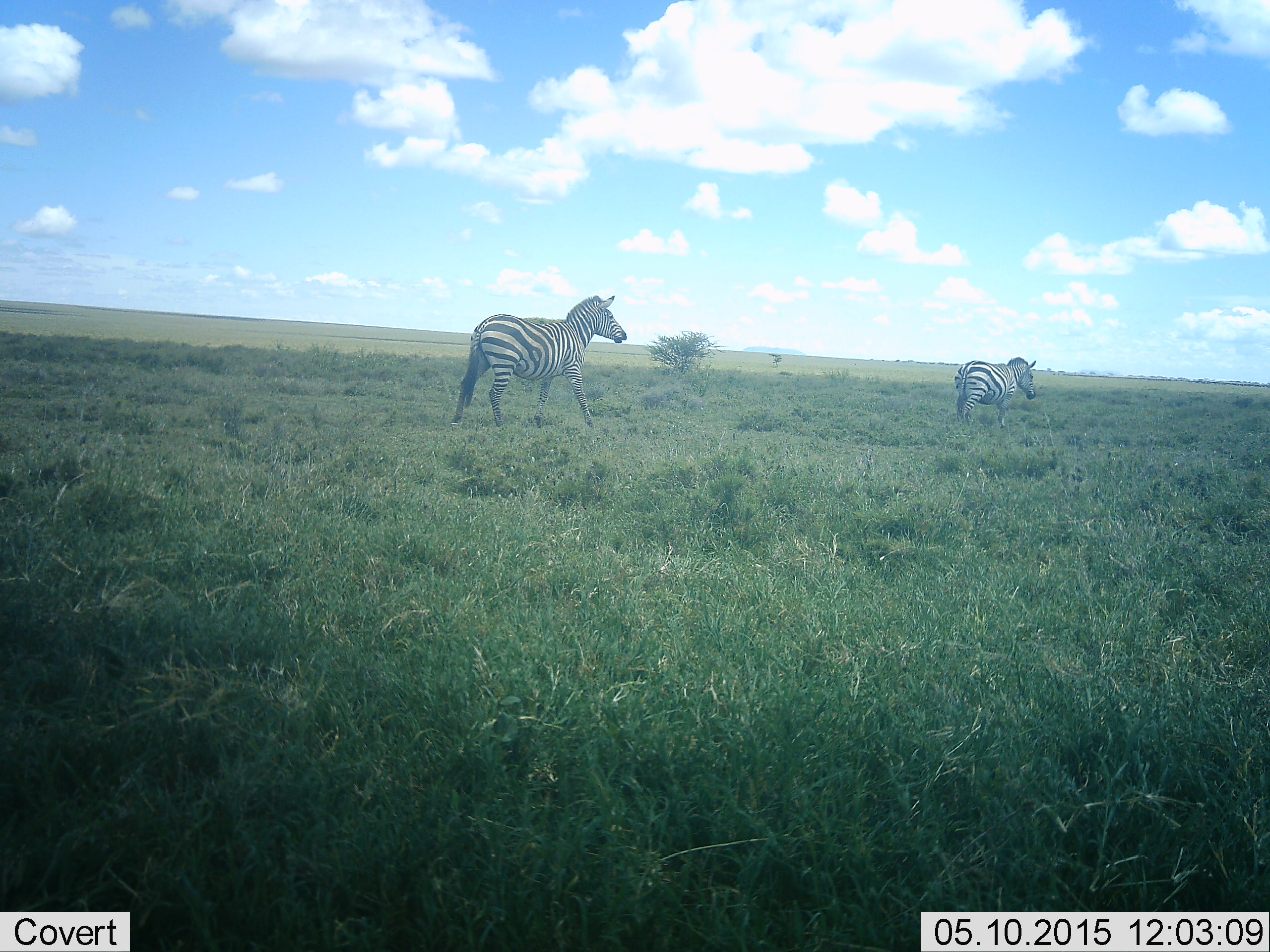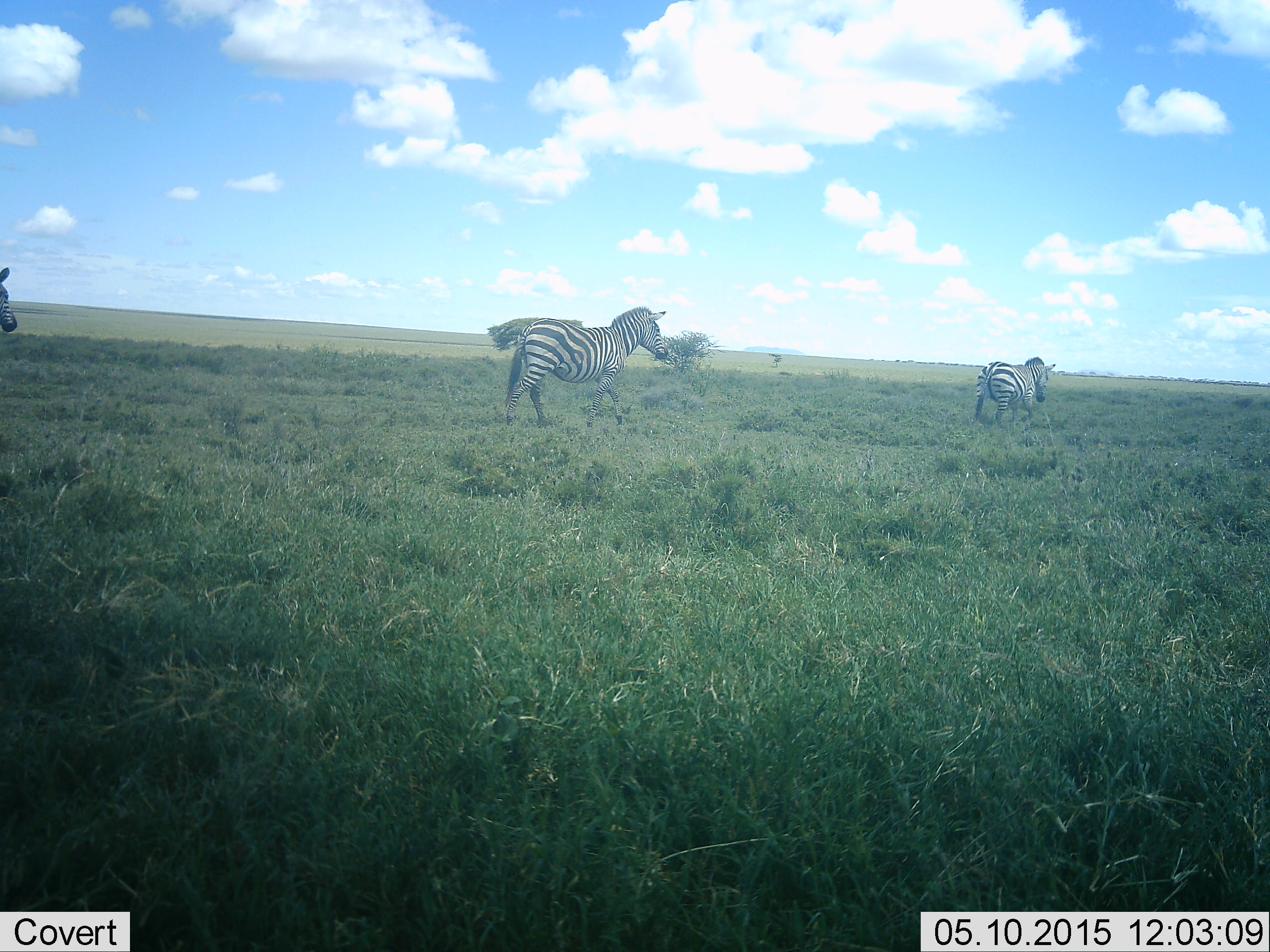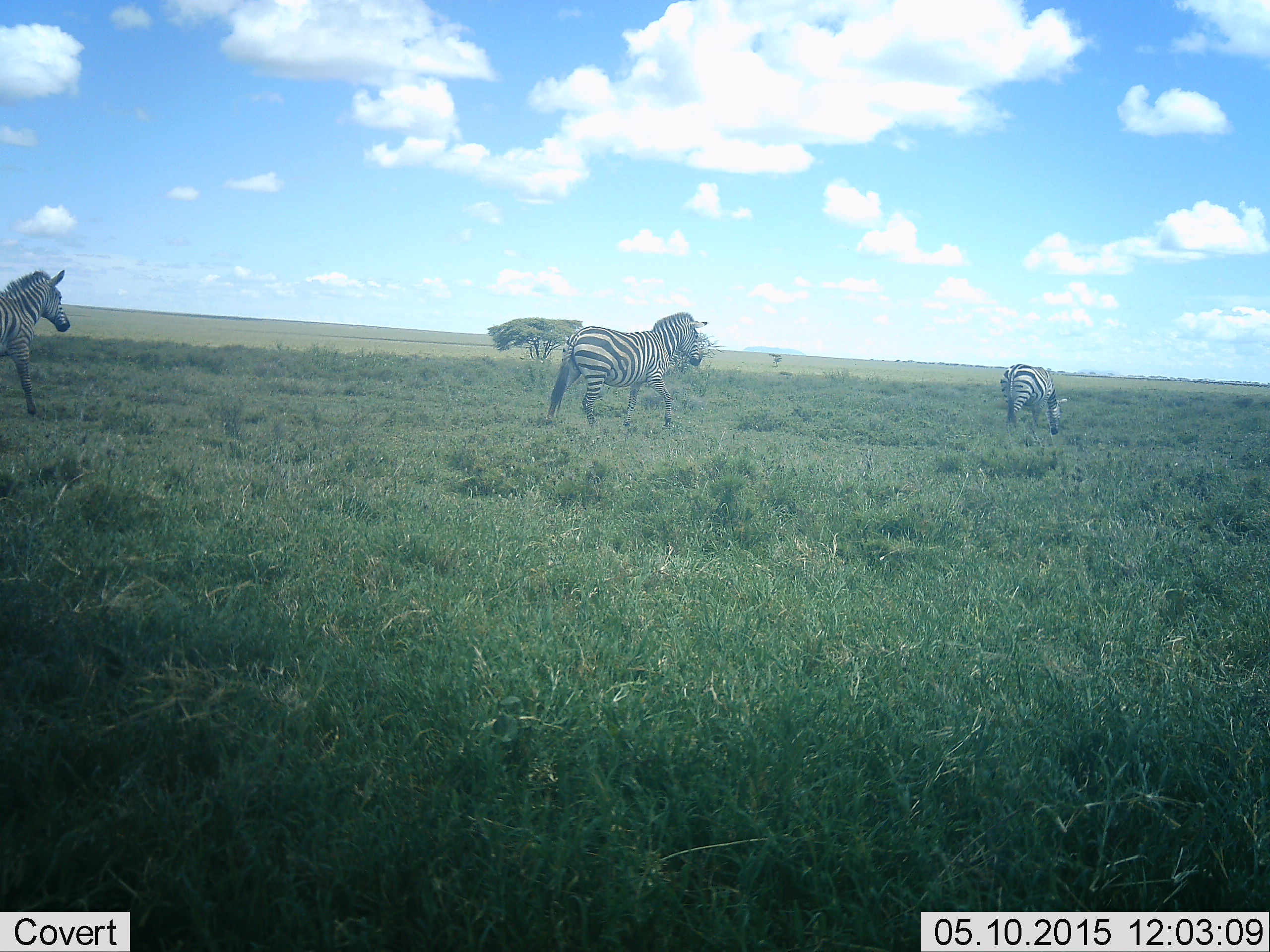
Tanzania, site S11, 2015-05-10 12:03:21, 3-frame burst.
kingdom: Animalia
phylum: Chordata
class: Mammalia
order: Perissodactyla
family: Equidae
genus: Equus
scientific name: Equus quagga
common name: plains zebra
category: zebra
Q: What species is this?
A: Zebra (plains zebra) (Equus quagga).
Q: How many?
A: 3.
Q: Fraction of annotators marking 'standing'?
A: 12%.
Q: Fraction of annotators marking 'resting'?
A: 0%.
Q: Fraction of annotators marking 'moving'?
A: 88%.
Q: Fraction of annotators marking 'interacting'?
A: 0%.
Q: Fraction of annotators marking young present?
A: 0%.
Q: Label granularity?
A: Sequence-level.